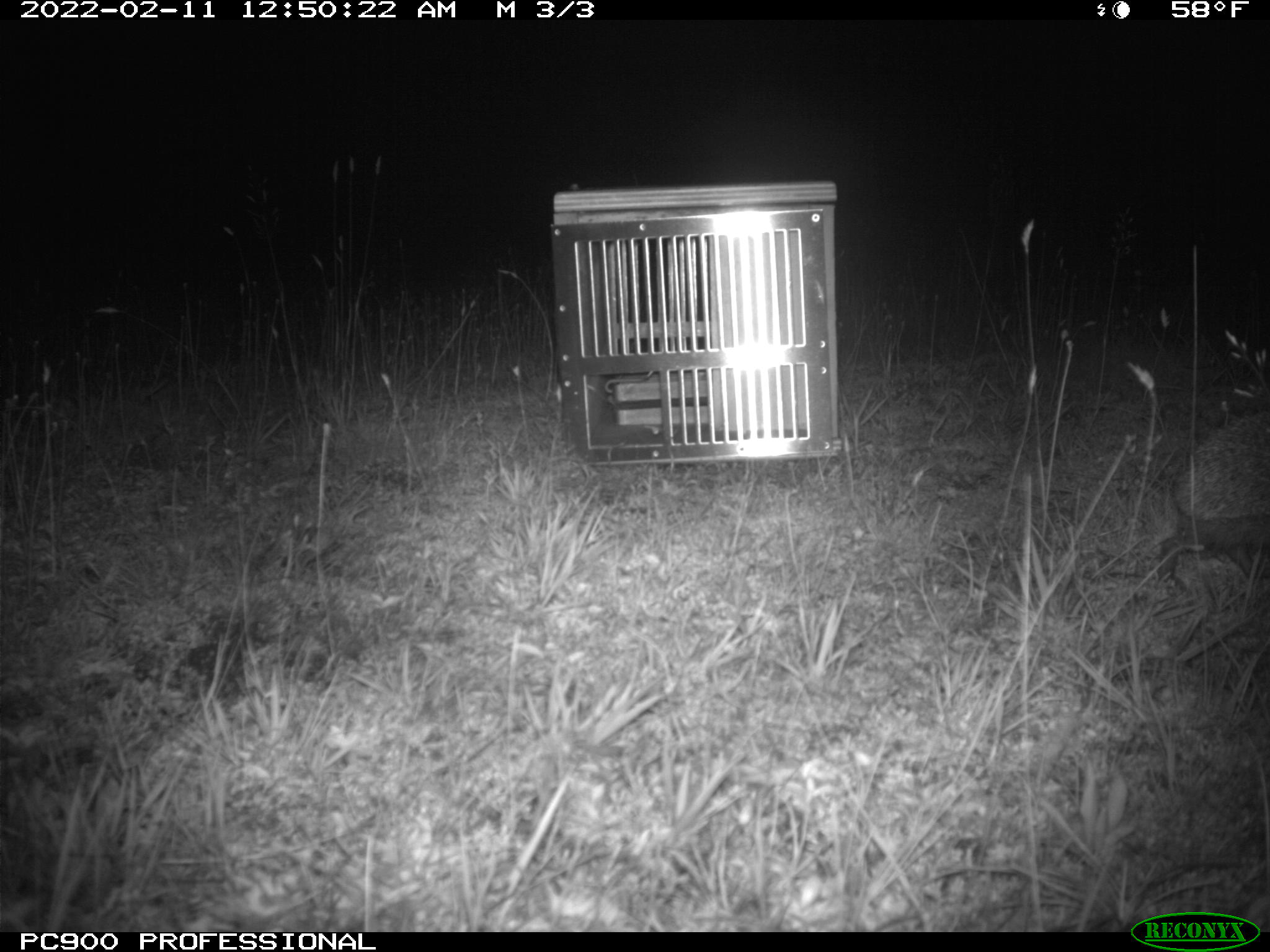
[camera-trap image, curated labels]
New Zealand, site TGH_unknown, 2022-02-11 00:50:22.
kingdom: Animalia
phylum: Chordata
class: Mammalia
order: Eulipotyphla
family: Erinaceidae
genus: Erinaceus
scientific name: Erinaceus europaeus europaeus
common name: european hedgehog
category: hedgehog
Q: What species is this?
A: Hedgehog (european hedgehog) (Erinaceus europaeus europaeus).